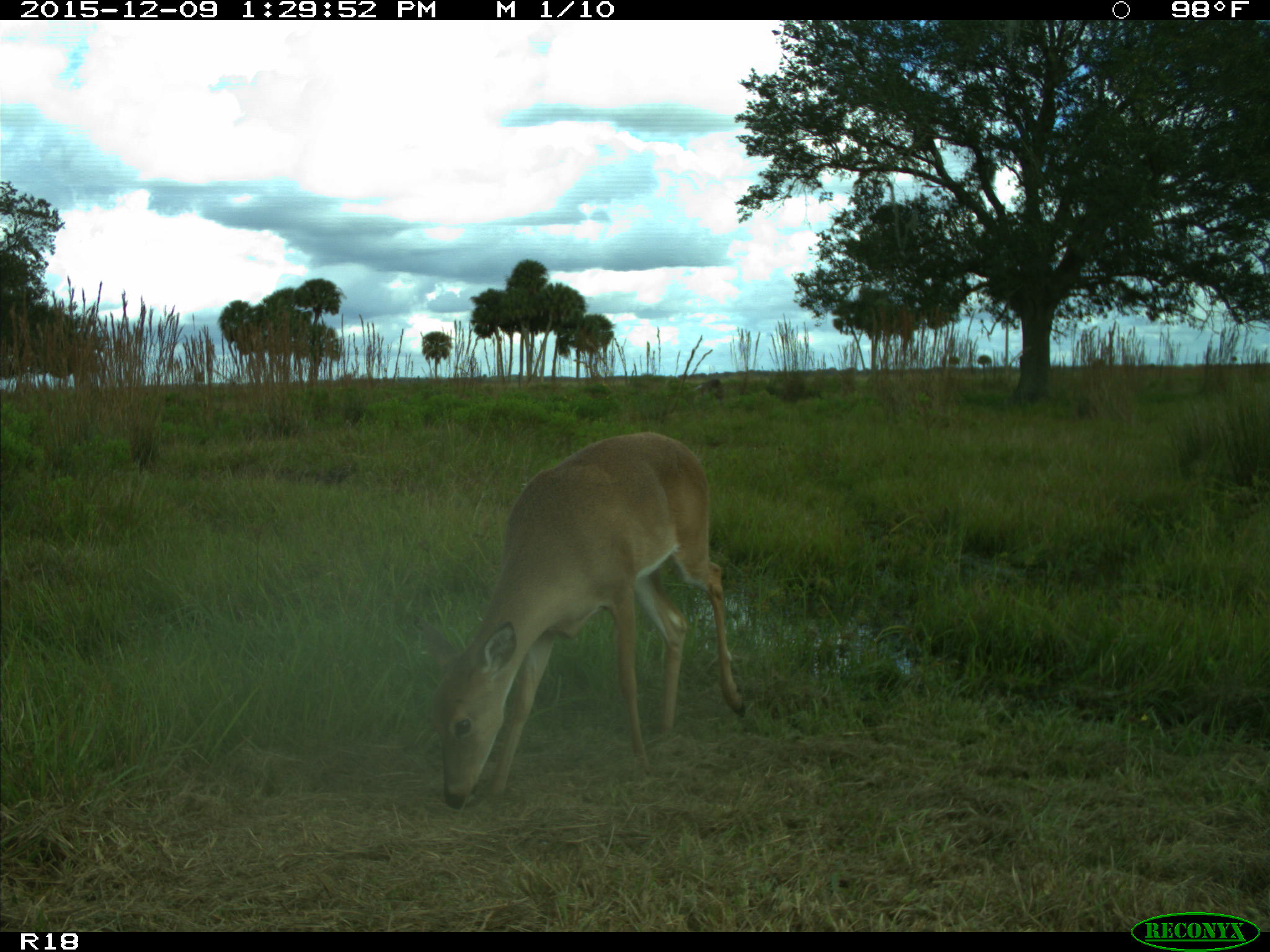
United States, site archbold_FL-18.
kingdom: Animalia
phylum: Chordata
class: Mammalia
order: Artiodactyla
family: Cervidae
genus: Odocoileus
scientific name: Odocoileus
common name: deer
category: unidentified deer